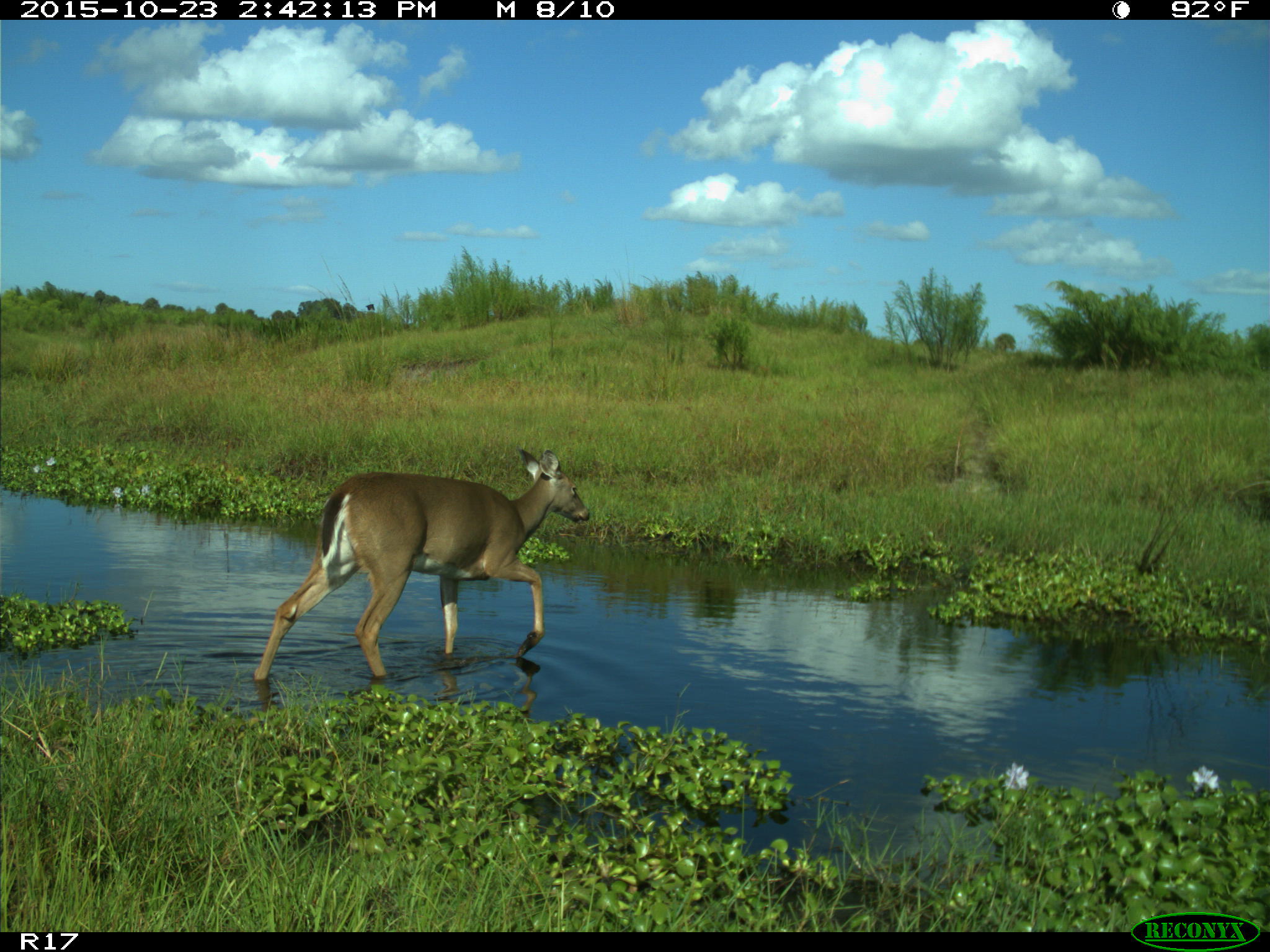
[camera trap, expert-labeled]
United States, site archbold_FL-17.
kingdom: Animalia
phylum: Chordata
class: Mammalia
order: Artiodactyla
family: Cervidae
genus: Odocoileus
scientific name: Odocoileus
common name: deer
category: unidentified deer